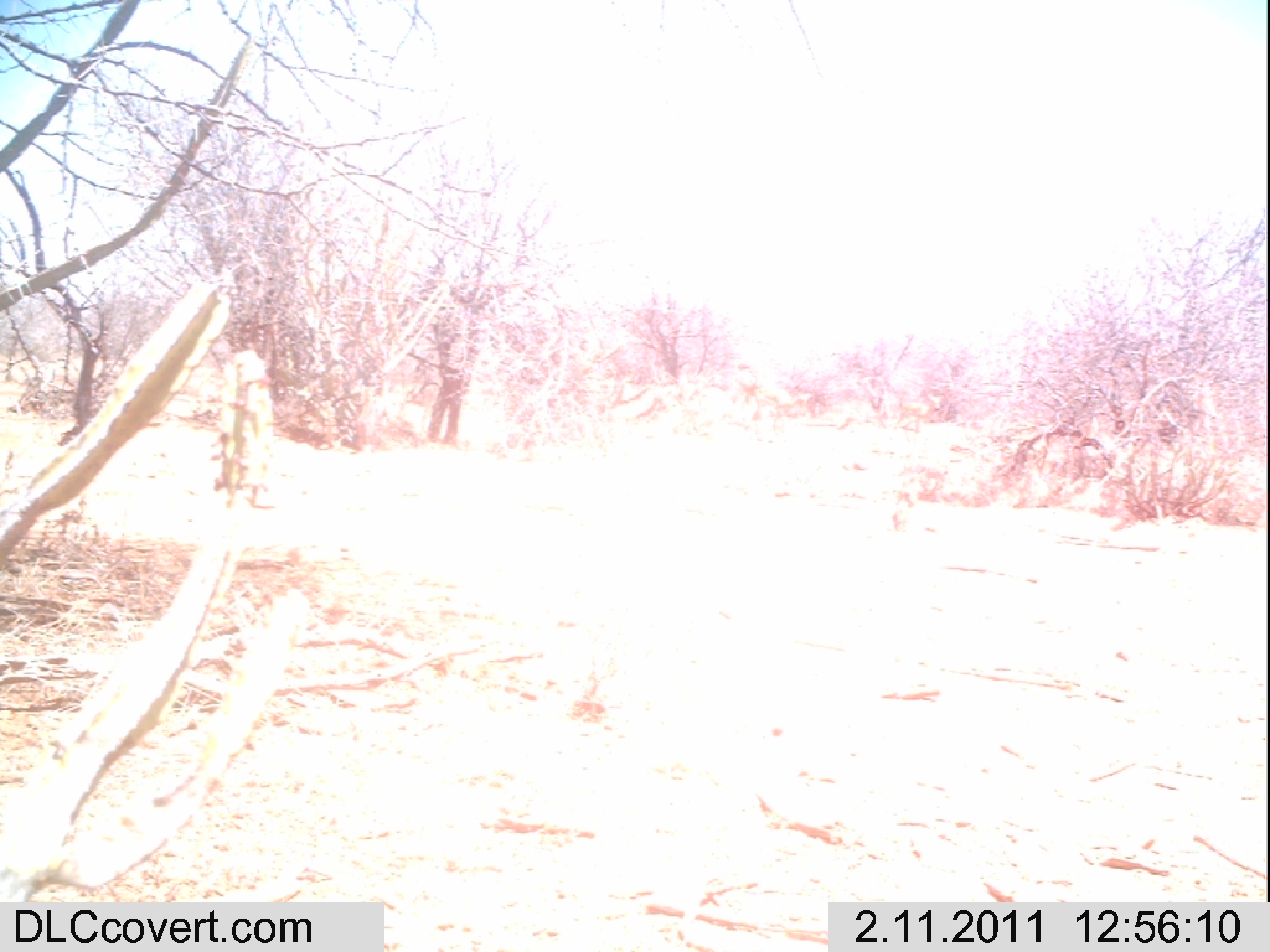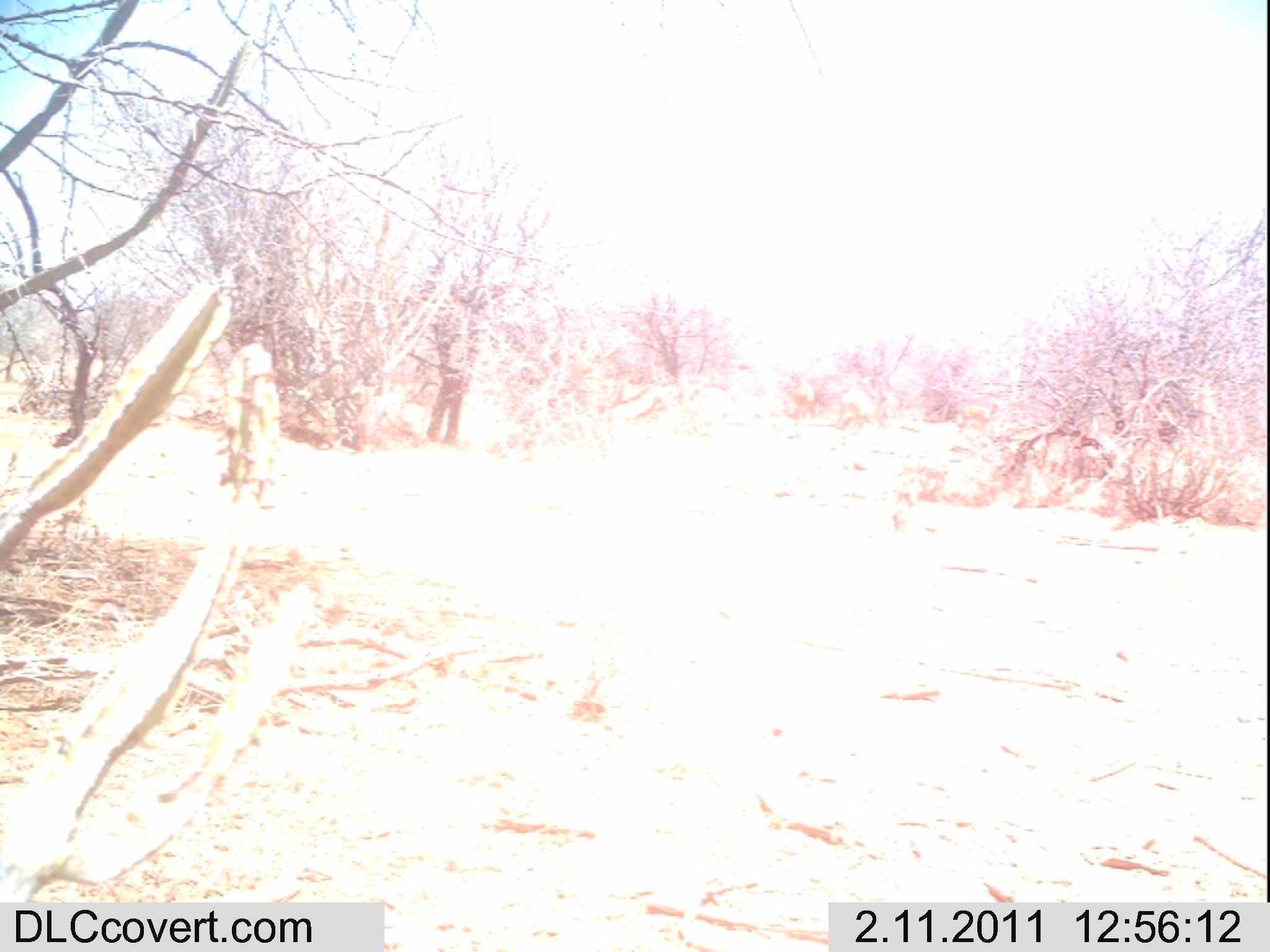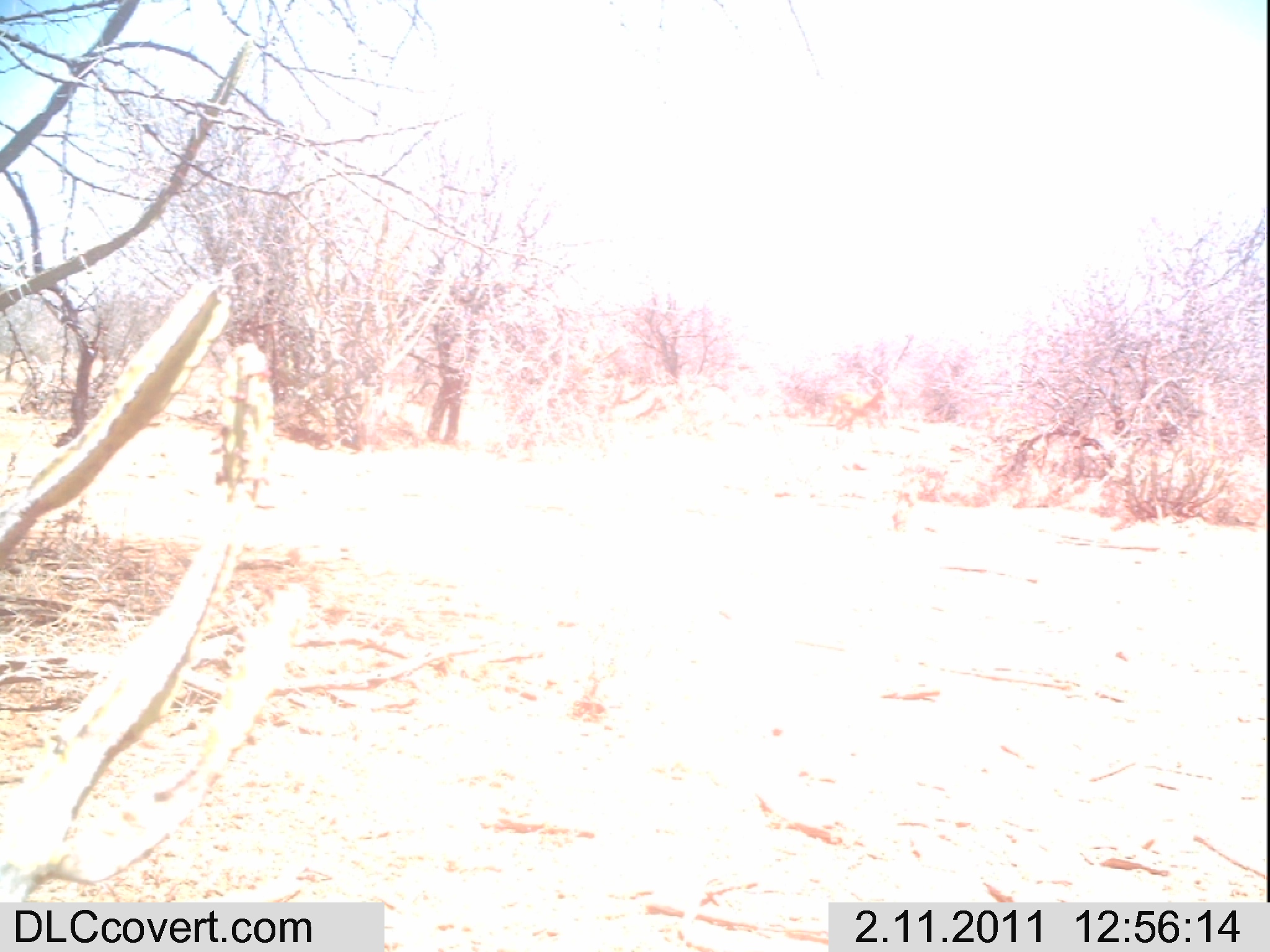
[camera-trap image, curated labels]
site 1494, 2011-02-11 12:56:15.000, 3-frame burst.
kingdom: Animalia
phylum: Chordata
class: Mammalia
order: Artiodactyla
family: Bovidae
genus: Aepyceros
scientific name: Aepyceros melampus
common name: impala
Aepyceros melampus (impala), count 2.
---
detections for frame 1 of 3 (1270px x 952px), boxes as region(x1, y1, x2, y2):
aepyceros melampus: region(755, 386, 812, 443); region(893, 394, 944, 434)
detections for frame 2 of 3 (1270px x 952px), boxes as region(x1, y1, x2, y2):
aepyceros melampus: region(836, 385, 893, 437); region(958, 397, 1003, 436)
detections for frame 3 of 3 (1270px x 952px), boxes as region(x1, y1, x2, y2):
aepyceros melampus: region(826, 370, 888, 434)